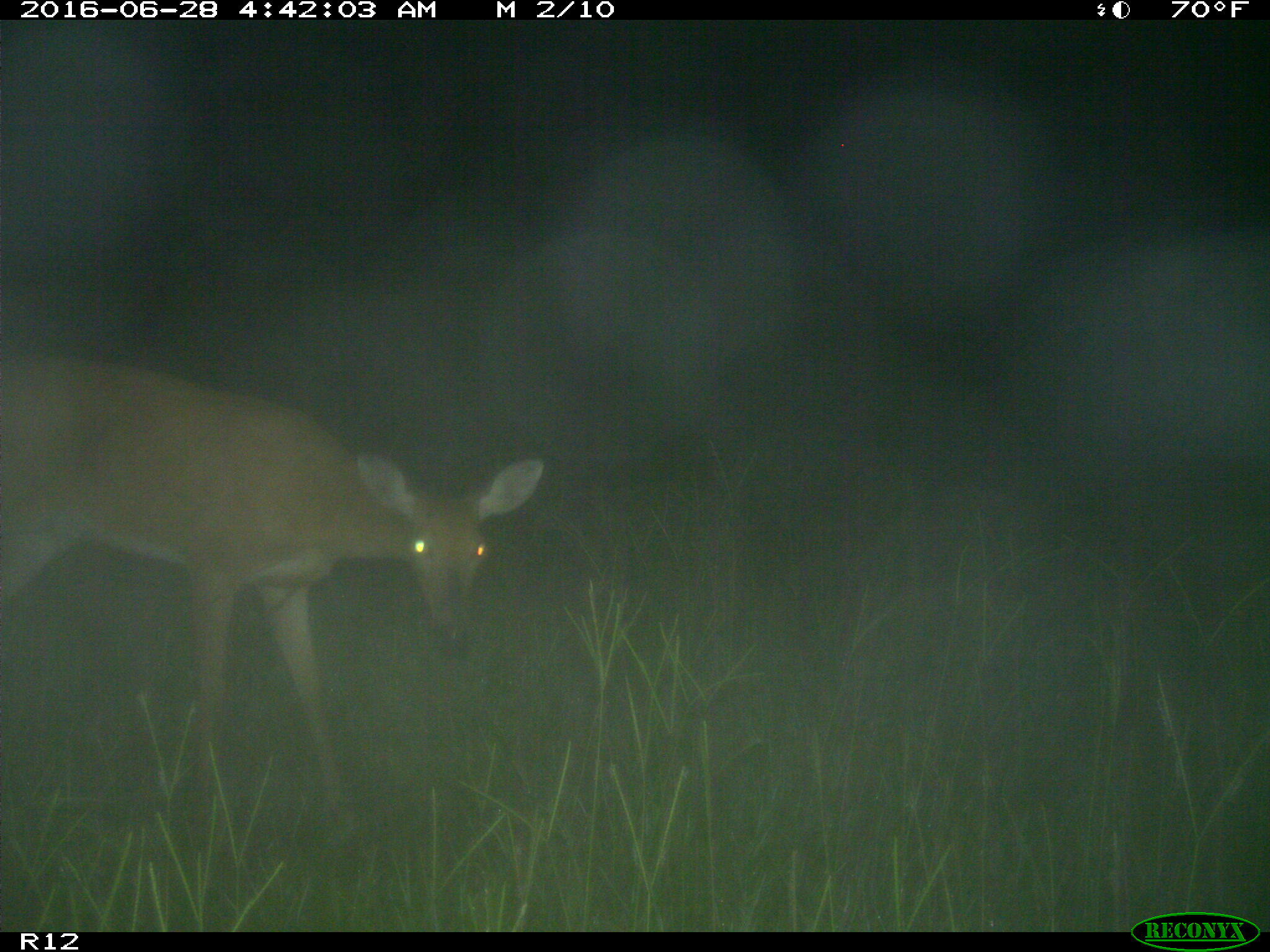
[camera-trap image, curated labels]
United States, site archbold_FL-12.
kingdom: Animalia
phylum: Chordata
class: Mammalia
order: Artiodactyla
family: Cervidae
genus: Odocoileus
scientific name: Odocoileus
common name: deer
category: unidentified deer